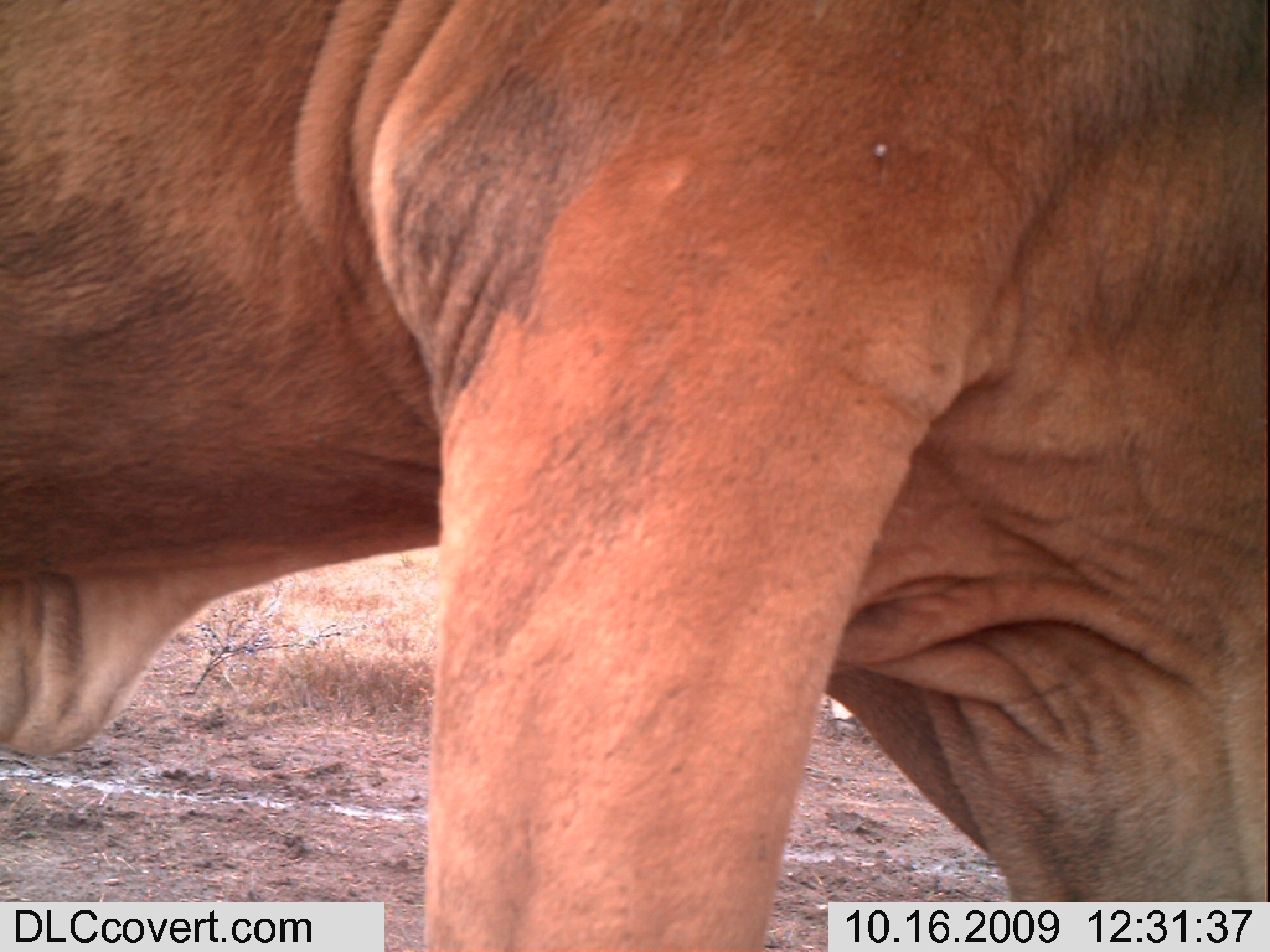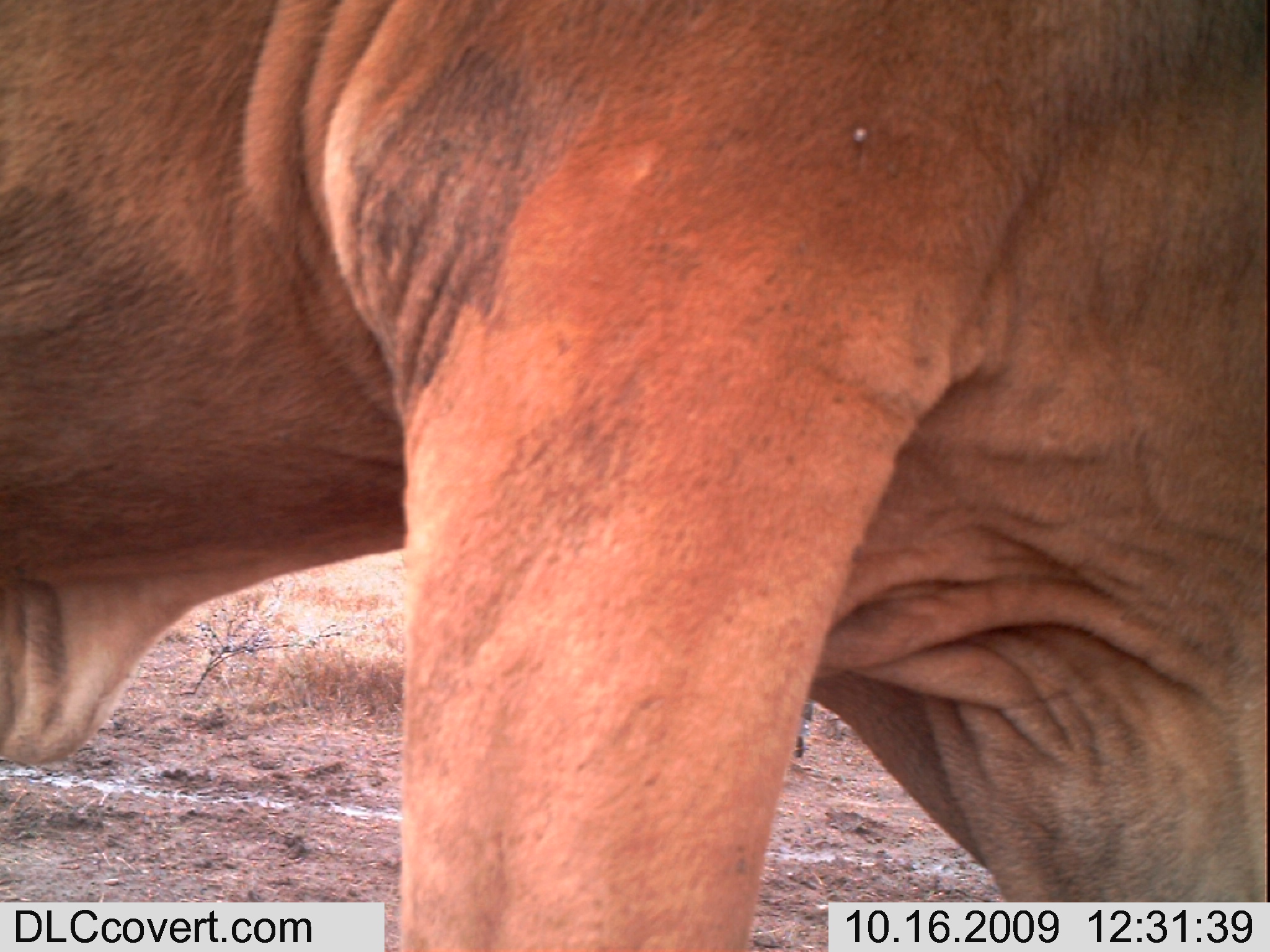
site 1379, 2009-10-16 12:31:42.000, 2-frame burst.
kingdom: Animalia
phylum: Chordata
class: Mammalia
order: Artiodactyla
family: Bovidae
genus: Bos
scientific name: Bos taurus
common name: domestic cattle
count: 1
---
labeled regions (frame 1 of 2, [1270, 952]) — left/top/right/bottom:
bos taurus: 0/0/1269/950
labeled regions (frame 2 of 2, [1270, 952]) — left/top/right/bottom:
bos taurus: 0/0/1269/950